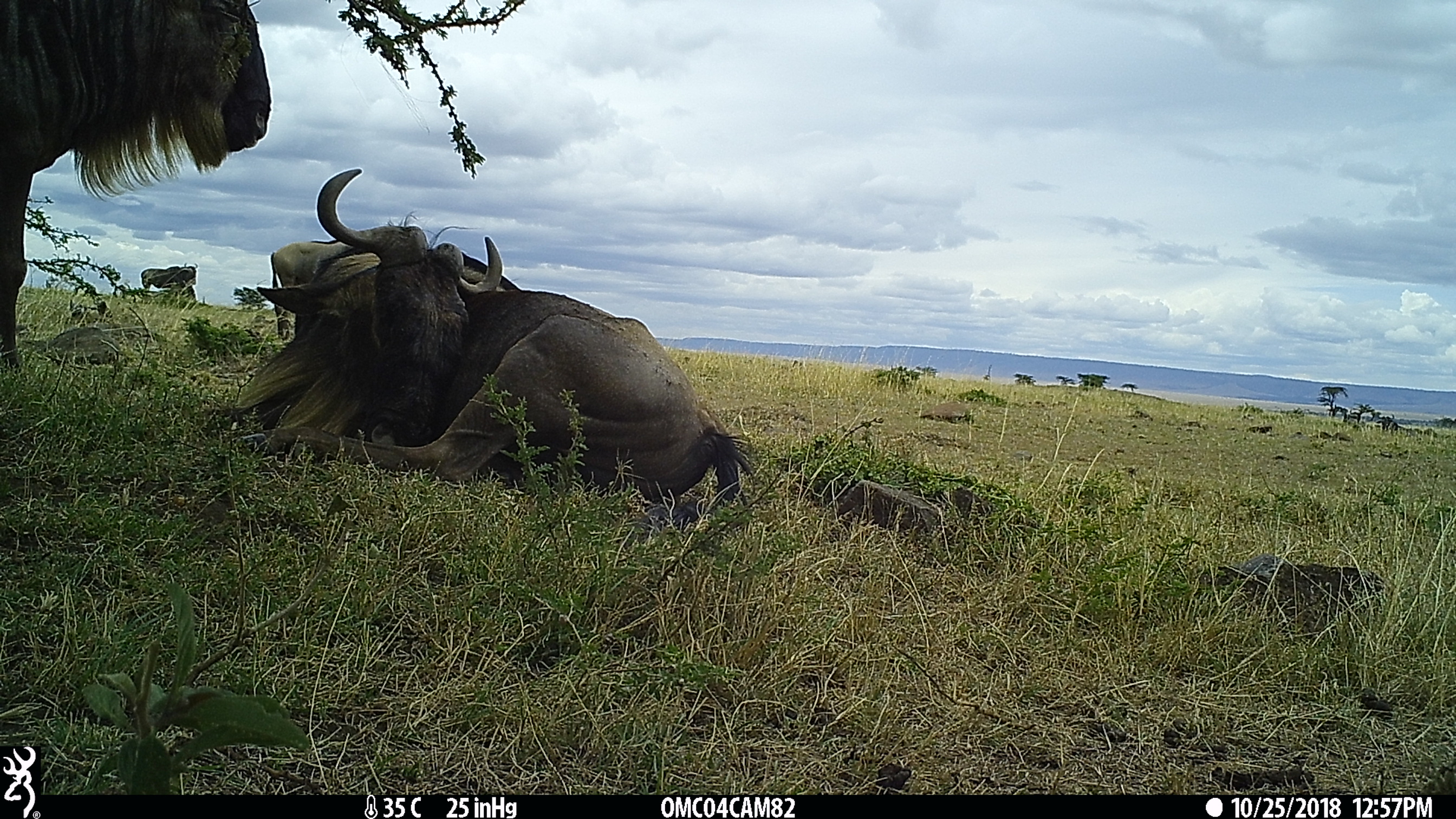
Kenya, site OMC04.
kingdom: Animalia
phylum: Chordata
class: Mammalia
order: Artiodactyla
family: Bovidae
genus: Connochaetes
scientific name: Connochaetes taurinus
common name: blue wildebeest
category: wildebeest